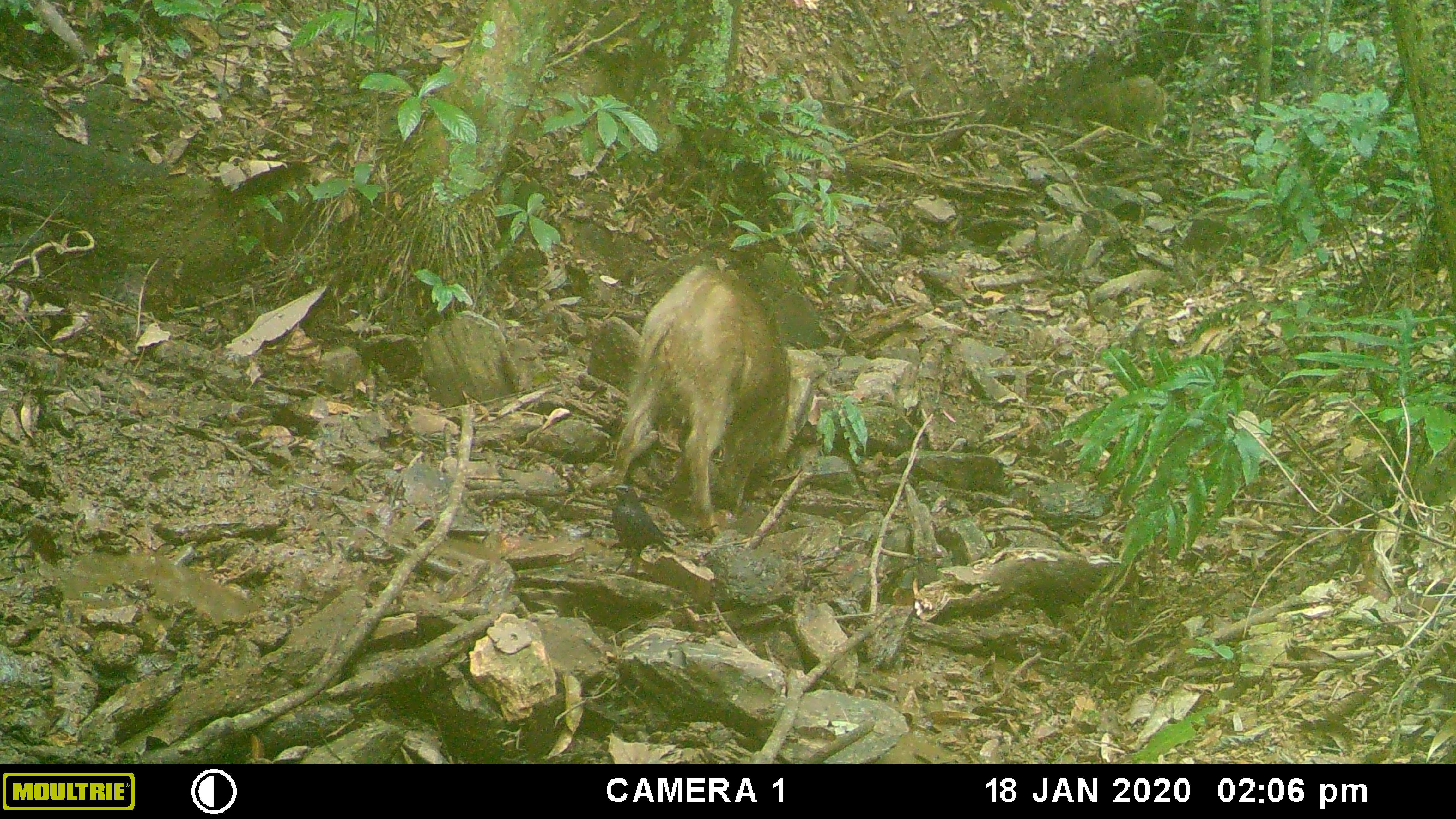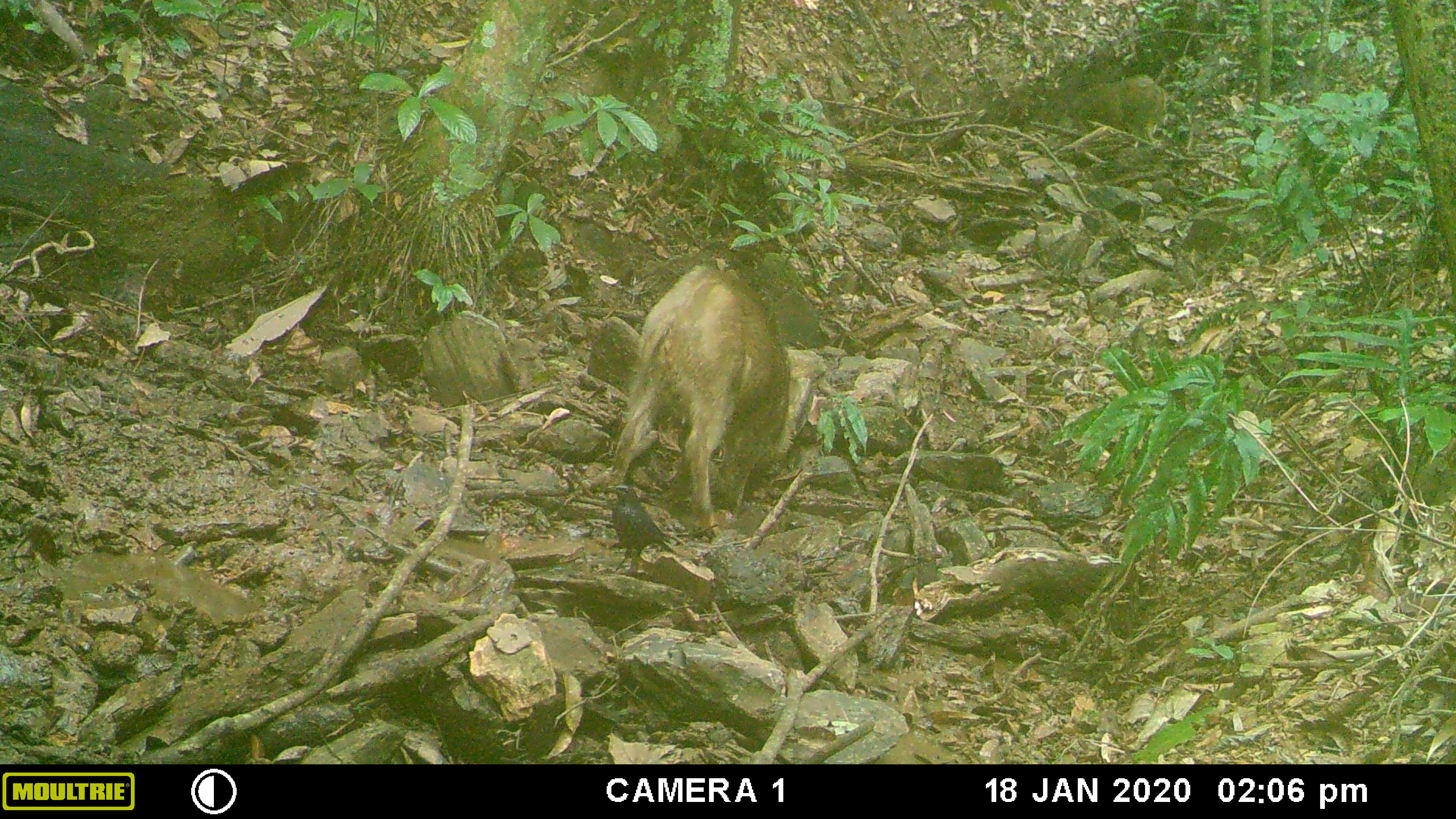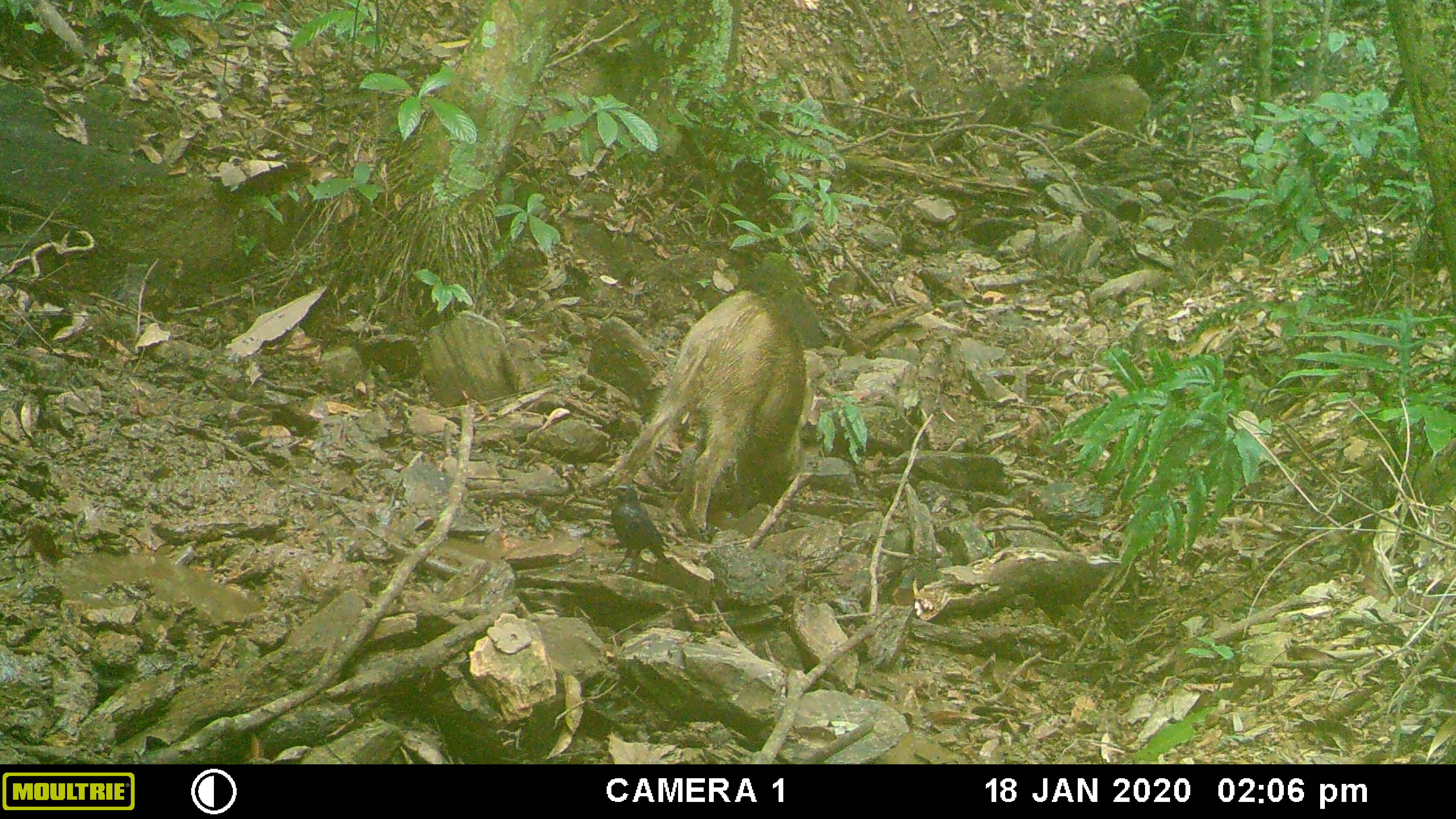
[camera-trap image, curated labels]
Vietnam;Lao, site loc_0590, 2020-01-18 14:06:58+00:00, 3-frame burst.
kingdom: Animalia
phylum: Chordata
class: Aves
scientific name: Aves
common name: bird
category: unidentified bird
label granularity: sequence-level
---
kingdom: Animalia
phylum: Chordata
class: Mammalia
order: Artiodactyla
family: Suidae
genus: Sus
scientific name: Sus scrofa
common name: eurasian wild pig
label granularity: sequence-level